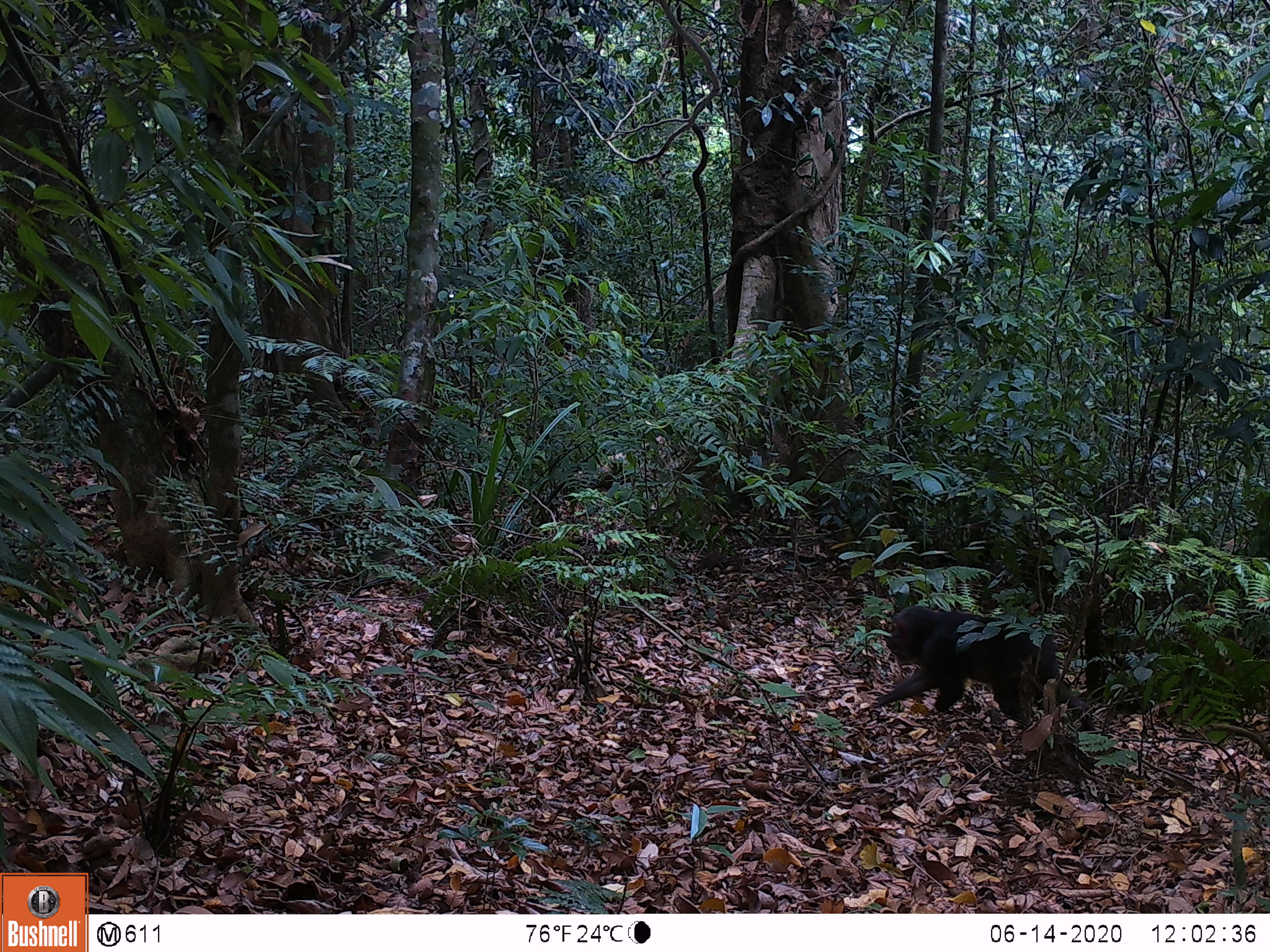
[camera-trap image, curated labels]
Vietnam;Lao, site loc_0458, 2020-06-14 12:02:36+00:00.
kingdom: Animalia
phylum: Chordata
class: Mammalia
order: Artiodactyla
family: Suidae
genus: Sus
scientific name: Sus scrofa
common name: eurasian wild pig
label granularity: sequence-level